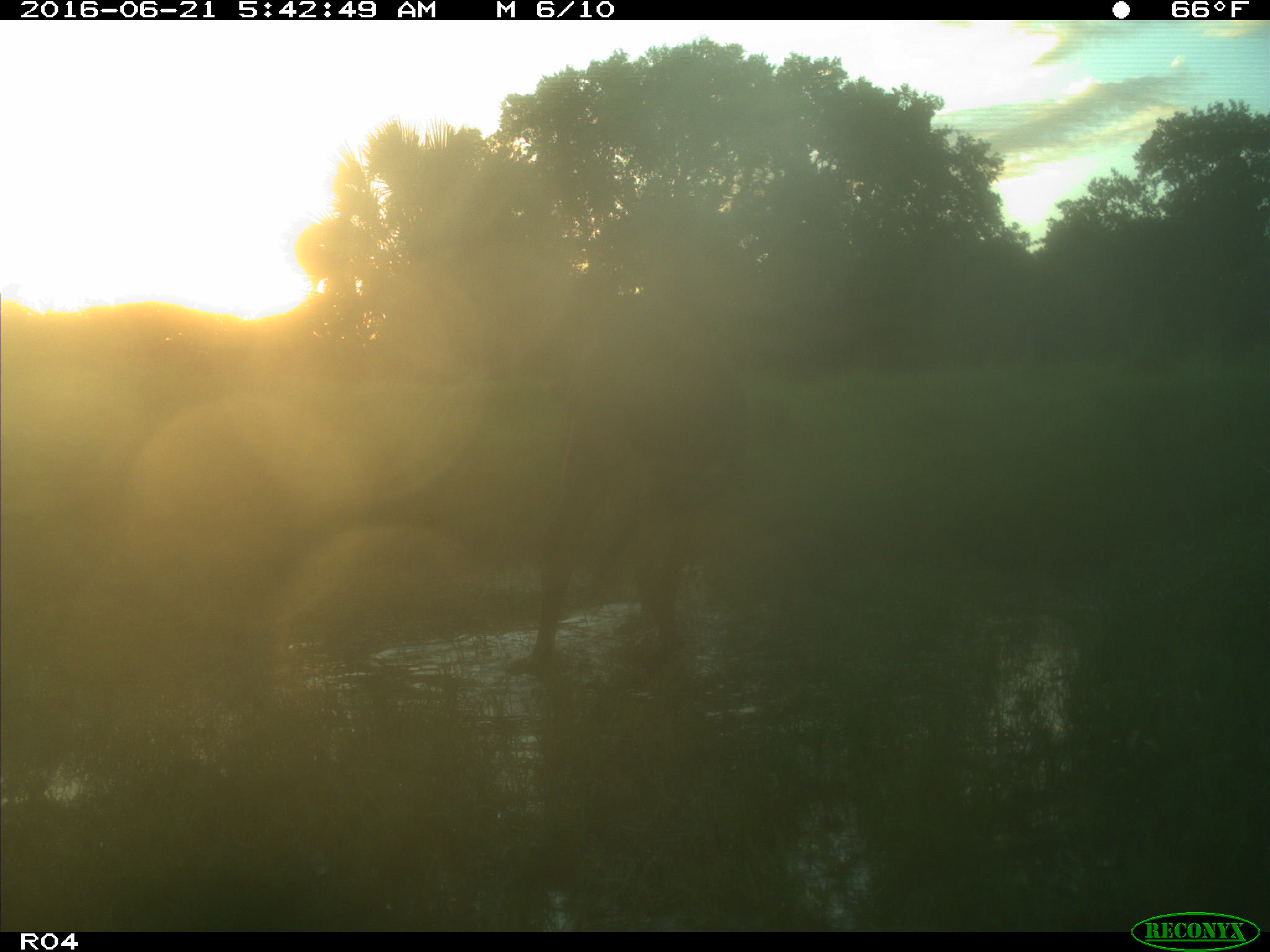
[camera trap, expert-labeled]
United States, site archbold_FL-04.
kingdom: Animalia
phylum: Chordata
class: Mammalia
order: Artiodactyla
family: Bovidae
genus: Bos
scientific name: Bos taurus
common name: domestic cow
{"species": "Bos taurus (domestic cow)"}